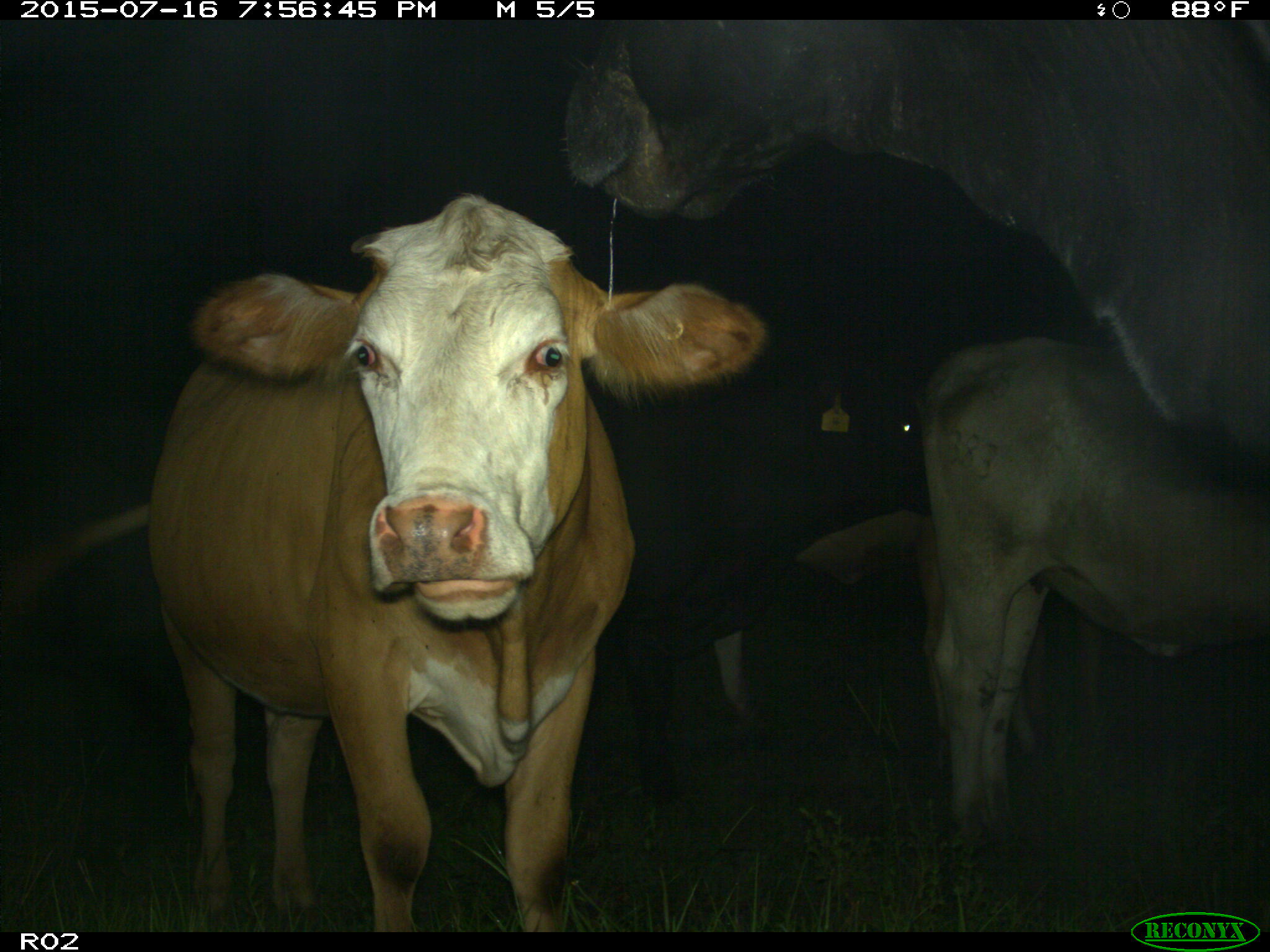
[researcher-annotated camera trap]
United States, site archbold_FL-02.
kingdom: Animalia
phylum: Chordata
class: Mammalia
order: Artiodactyla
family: Bovidae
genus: Bos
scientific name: Bos taurus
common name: domestic cow